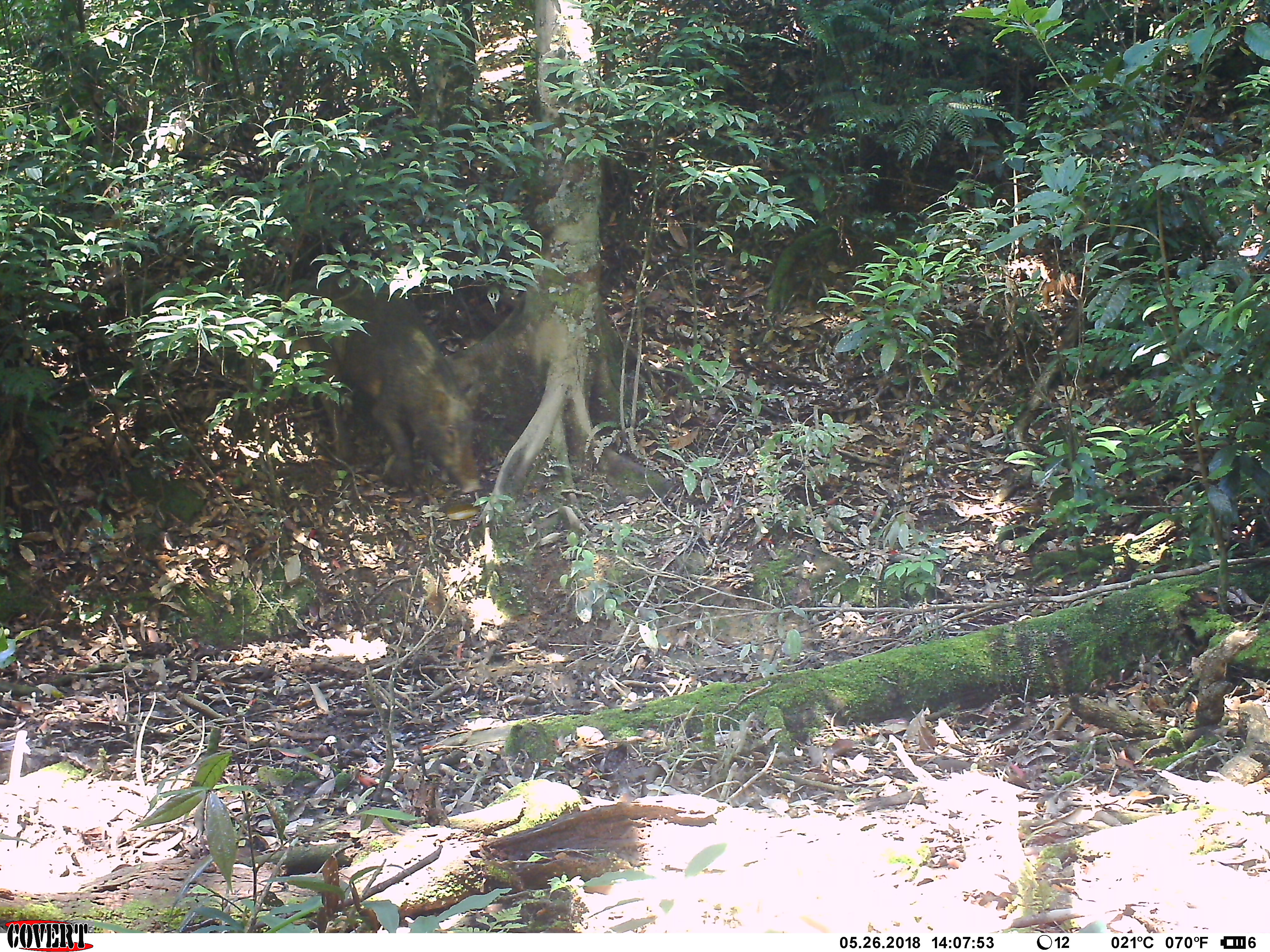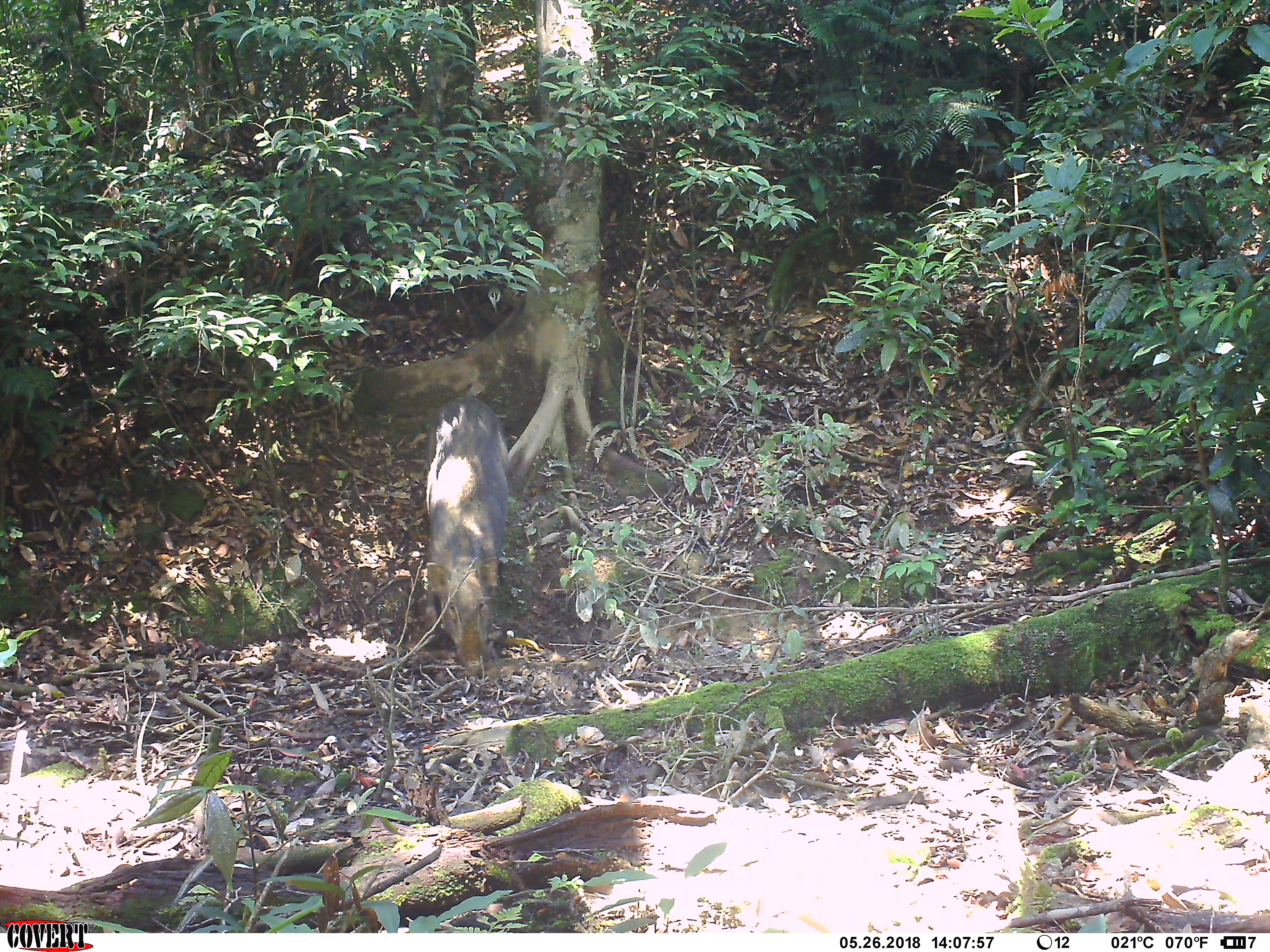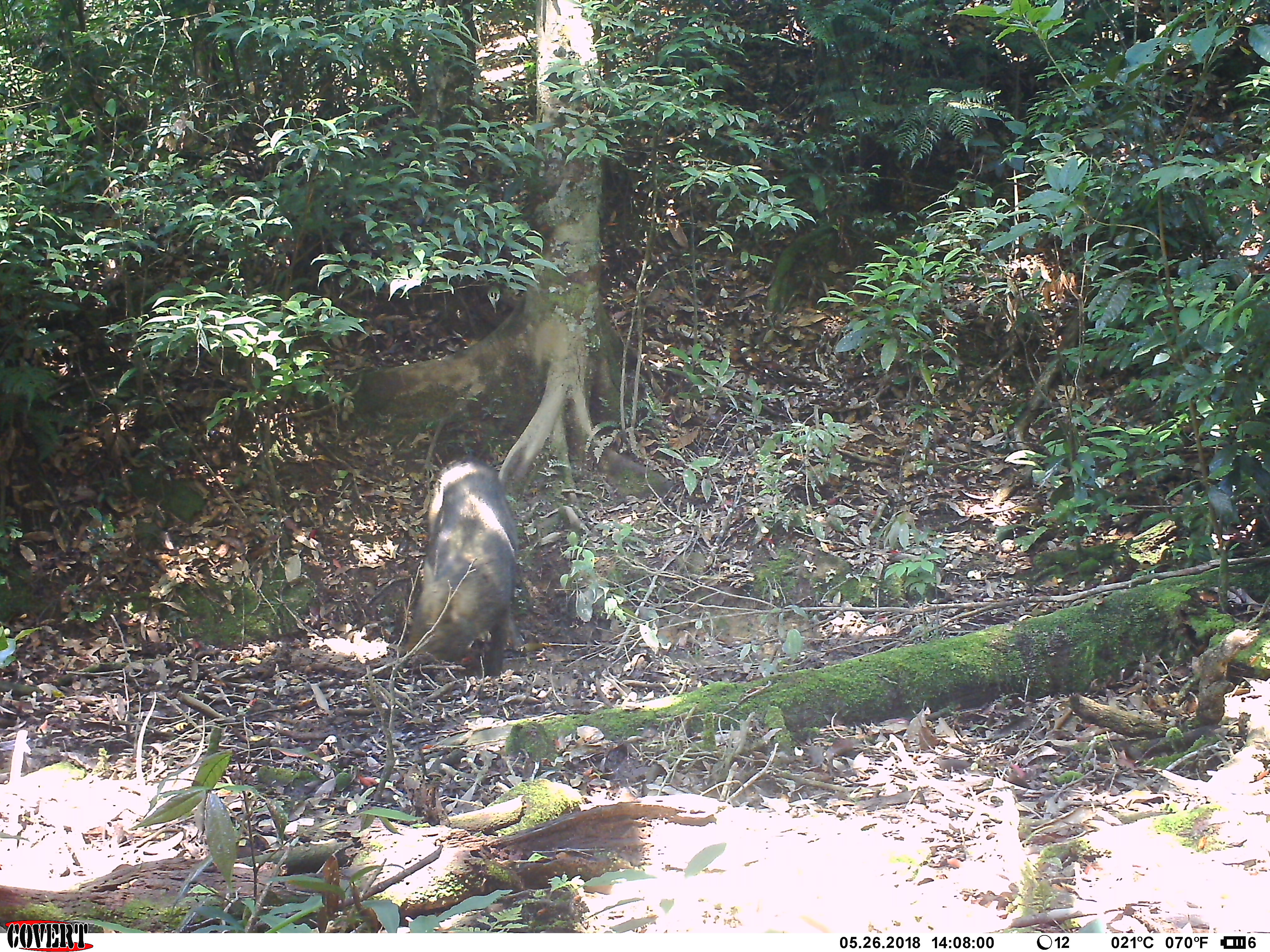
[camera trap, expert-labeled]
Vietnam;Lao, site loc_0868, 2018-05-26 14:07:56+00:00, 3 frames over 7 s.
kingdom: Animalia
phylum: Chordata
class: Mammalia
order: Artiodactyla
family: Suidae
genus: Sus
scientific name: Sus scrofa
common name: eurasian wild pig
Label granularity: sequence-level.